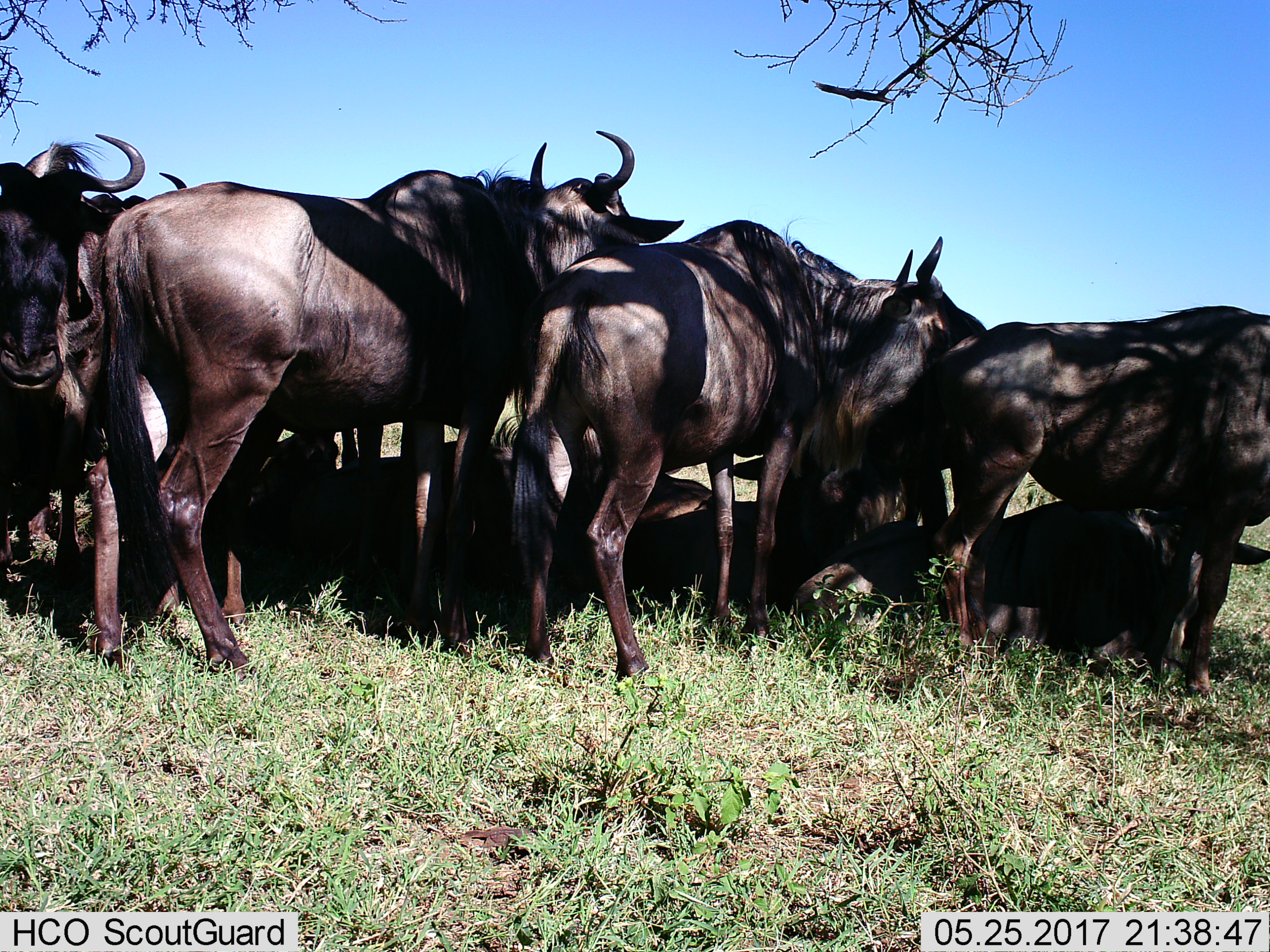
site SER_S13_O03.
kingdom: Animalia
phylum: Chordata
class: Mammalia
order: Artiodactyla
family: Bovidae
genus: Connochaetes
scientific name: Connochaetes taurinus taurinus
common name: blue wildebeest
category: wildebeestblue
Wildebeestblue (blue wildebeest) (Connochaetes taurinus taurinus), count 10. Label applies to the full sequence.